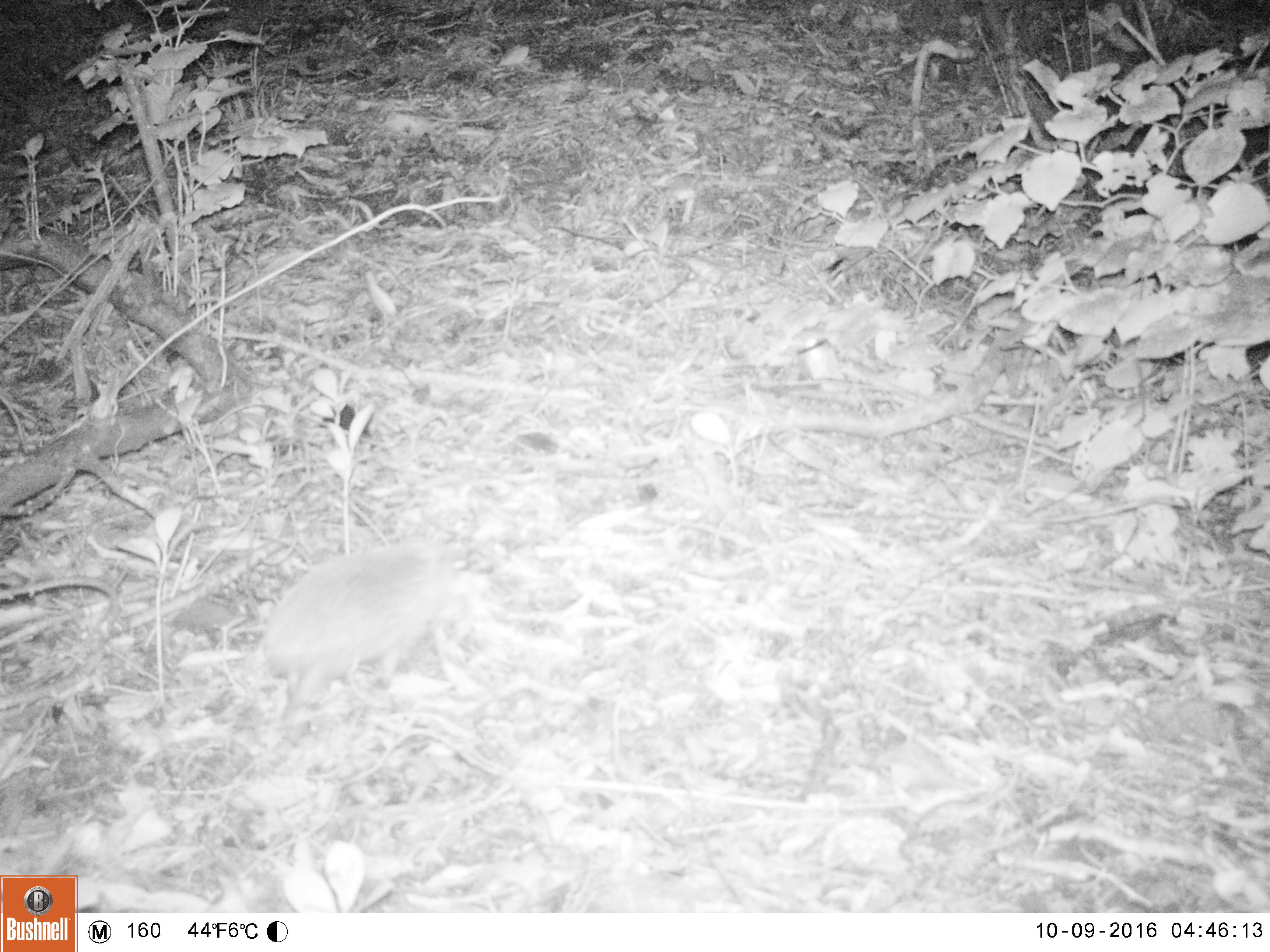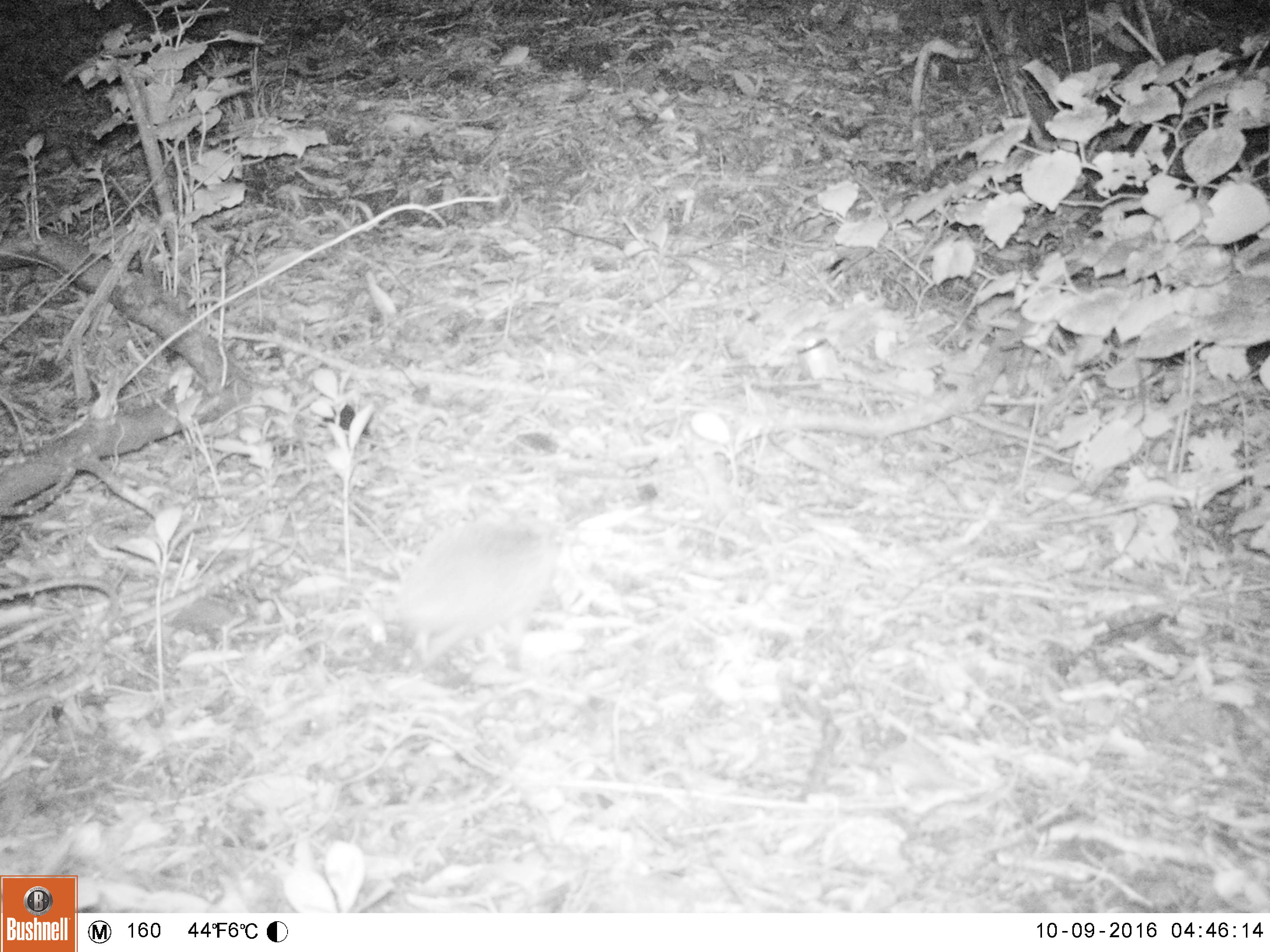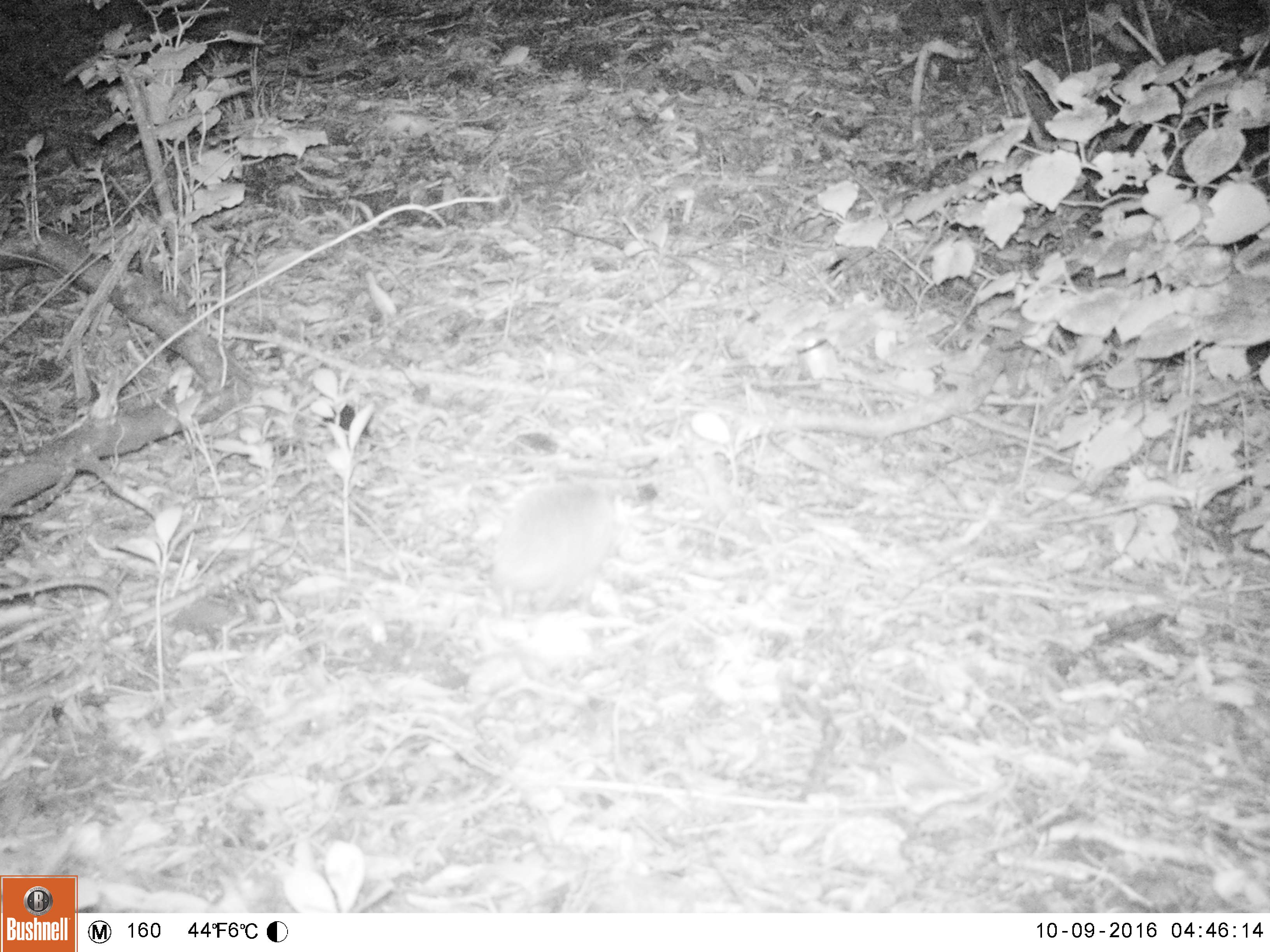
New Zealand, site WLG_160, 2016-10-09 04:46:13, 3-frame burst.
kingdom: Animalia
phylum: Chordata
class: Mammalia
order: Eulipotyphla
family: Erinaceidae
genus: Erinaceus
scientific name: Erinaceus europaeus europaeus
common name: european hedgehog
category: hedgehog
Hedgehog (european hedgehog) (Erinaceus europaeus europaeus).